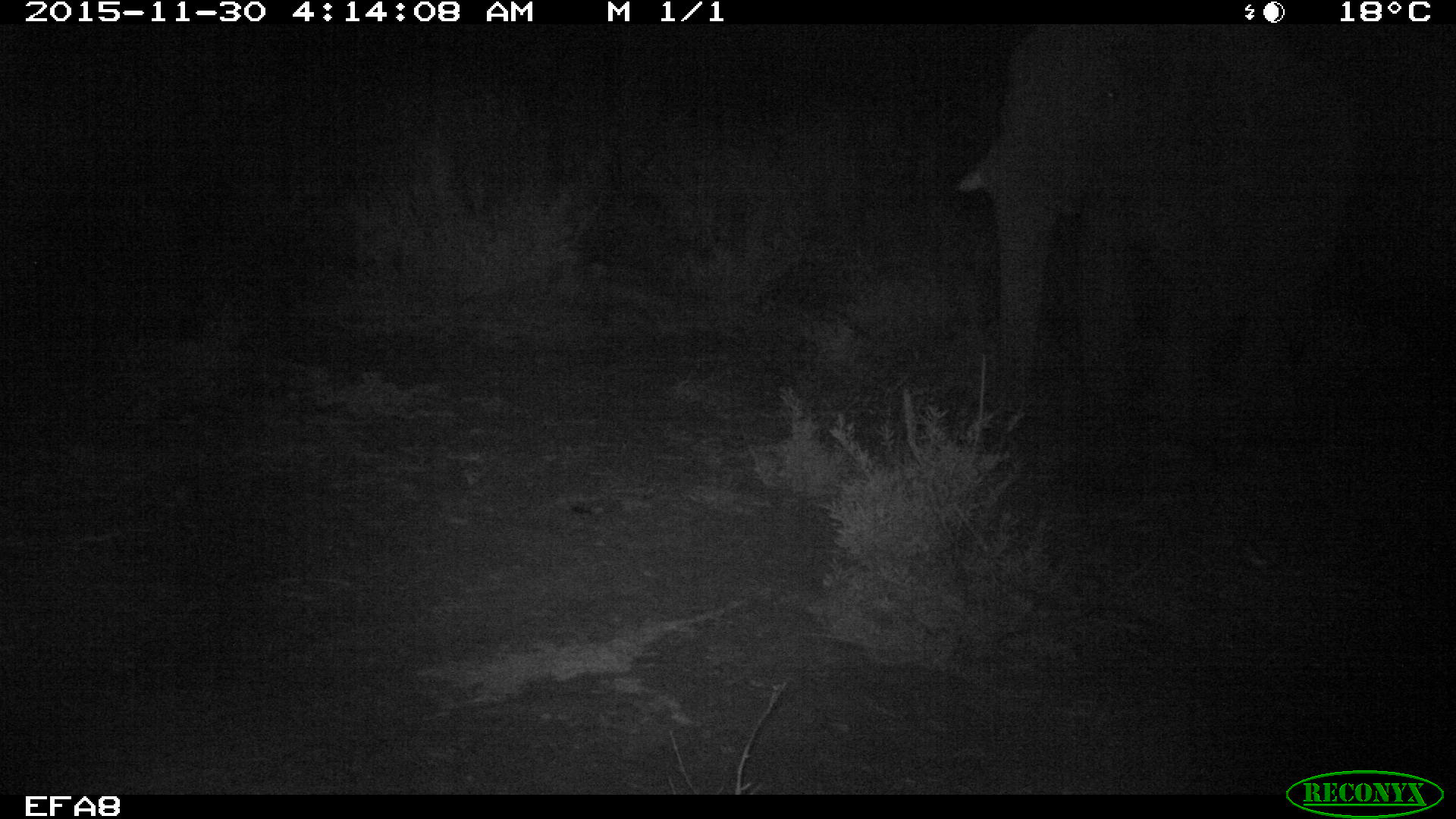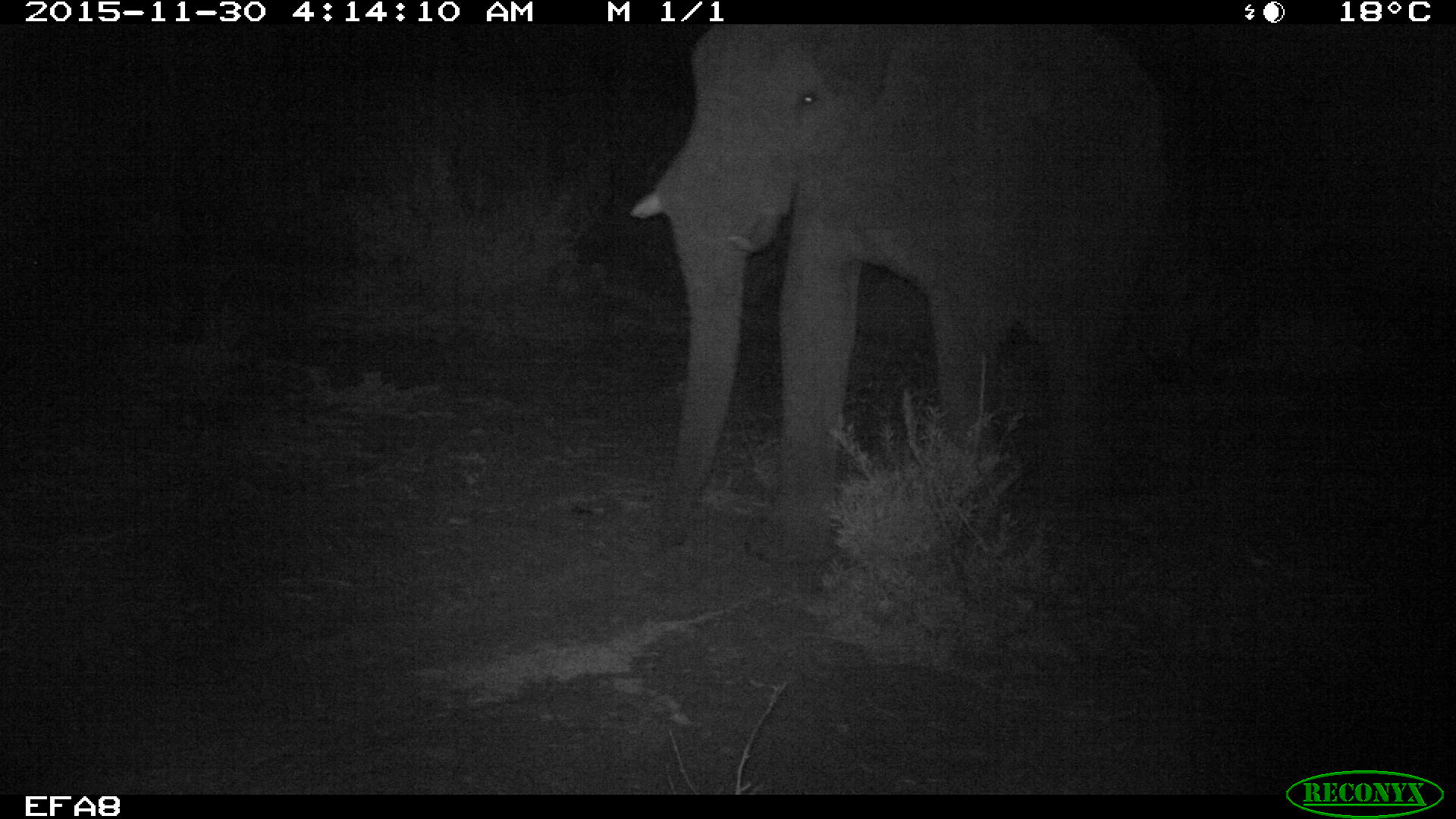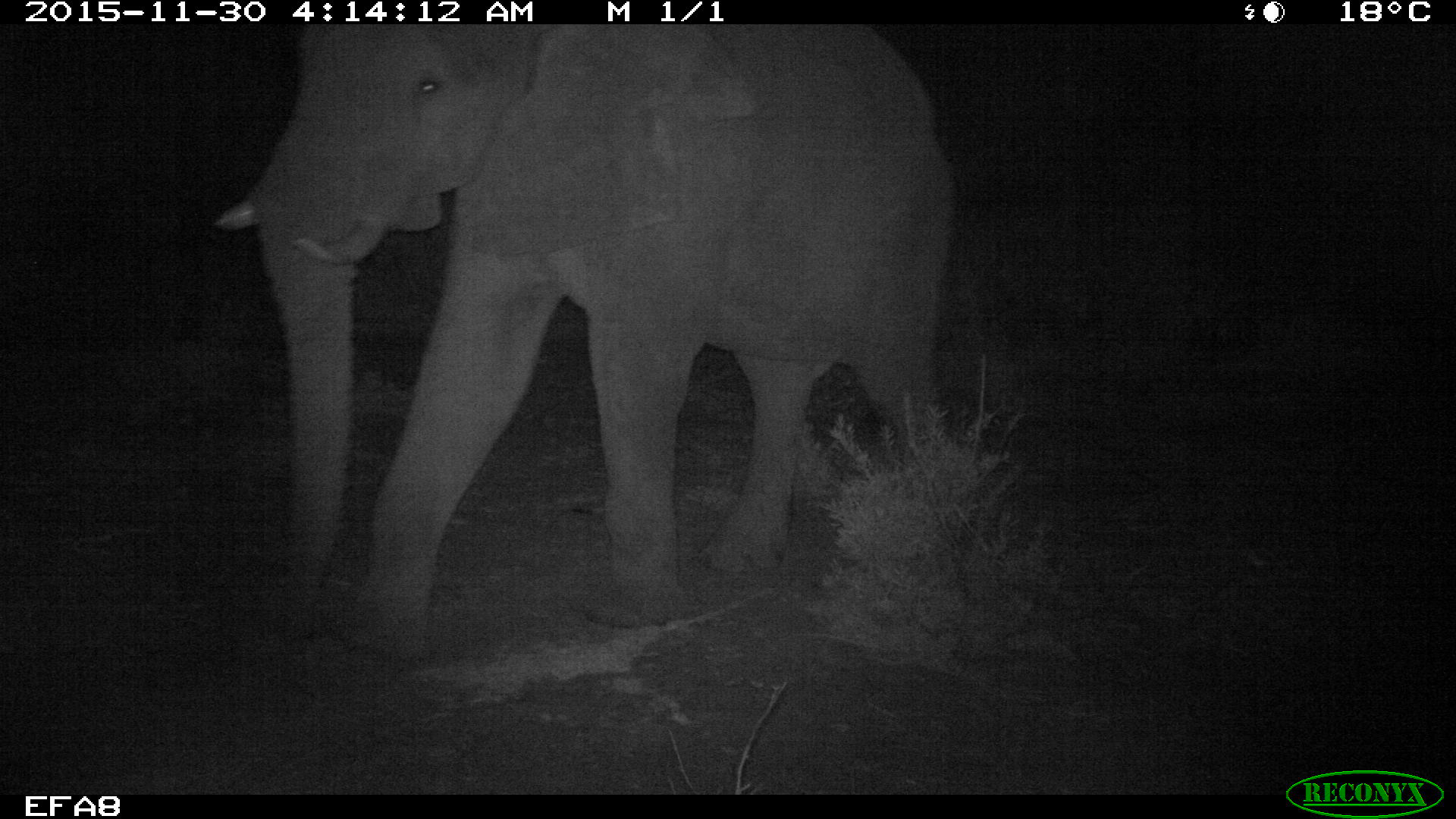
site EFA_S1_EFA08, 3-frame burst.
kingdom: Animalia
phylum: Chordata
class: Mammalia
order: Proboscidea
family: Elephantidae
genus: Loxodonta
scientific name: Loxodonta africana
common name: african bush elephant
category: elephant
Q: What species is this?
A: Elephant (african bush elephant) (Loxodonta africana).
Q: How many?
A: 1.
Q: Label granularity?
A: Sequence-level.